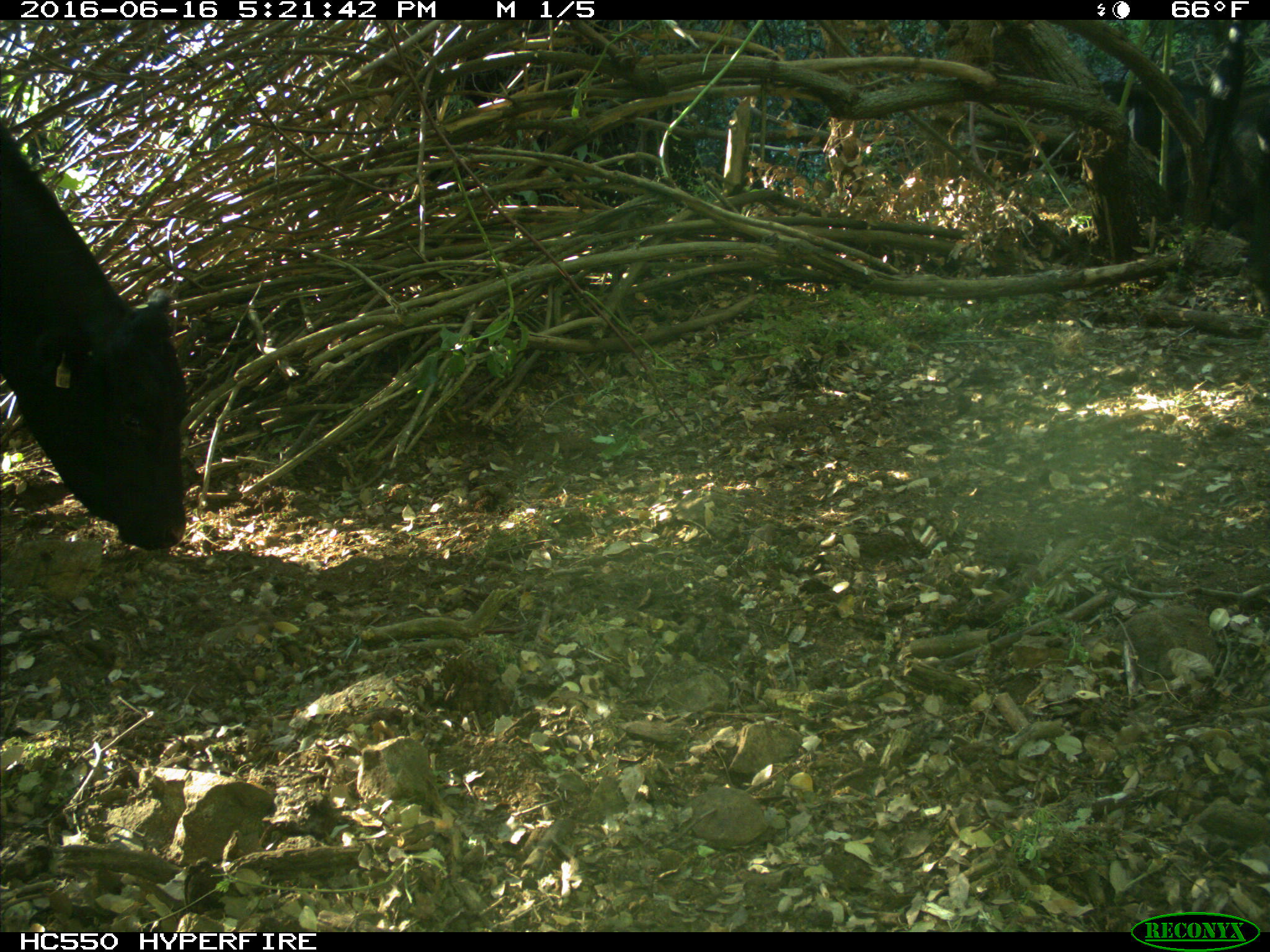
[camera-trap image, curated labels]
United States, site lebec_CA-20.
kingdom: Animalia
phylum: Chordata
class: Mammalia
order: Artiodactyla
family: Bovidae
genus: Bos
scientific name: Bos taurus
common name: domestic cow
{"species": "Bos taurus (domestic cow)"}